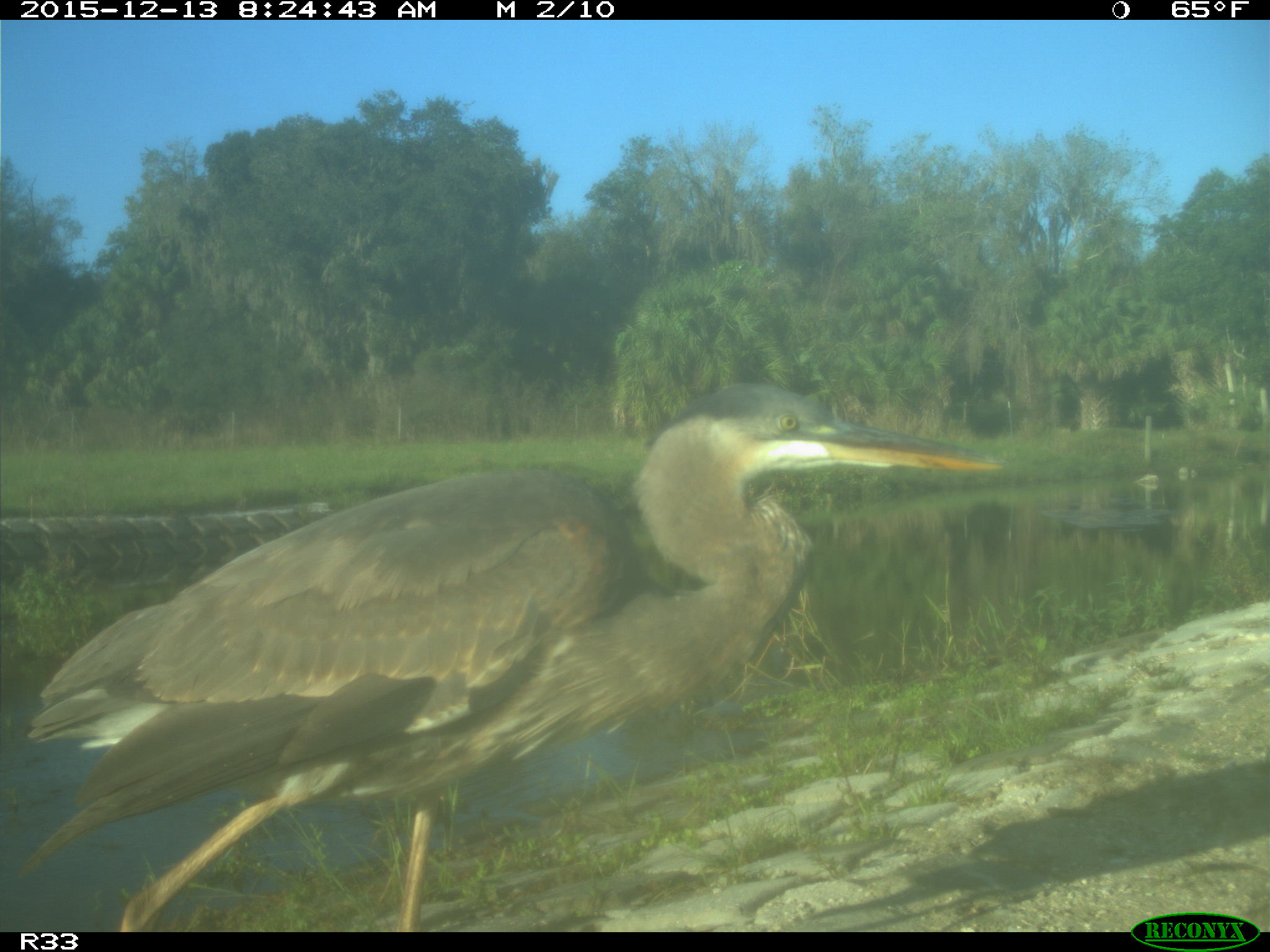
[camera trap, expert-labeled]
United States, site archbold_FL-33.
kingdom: Animalia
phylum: Chordata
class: Aves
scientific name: Aves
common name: birds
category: unidentified bird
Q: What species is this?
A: Unidentified bird (birds) (Aves).